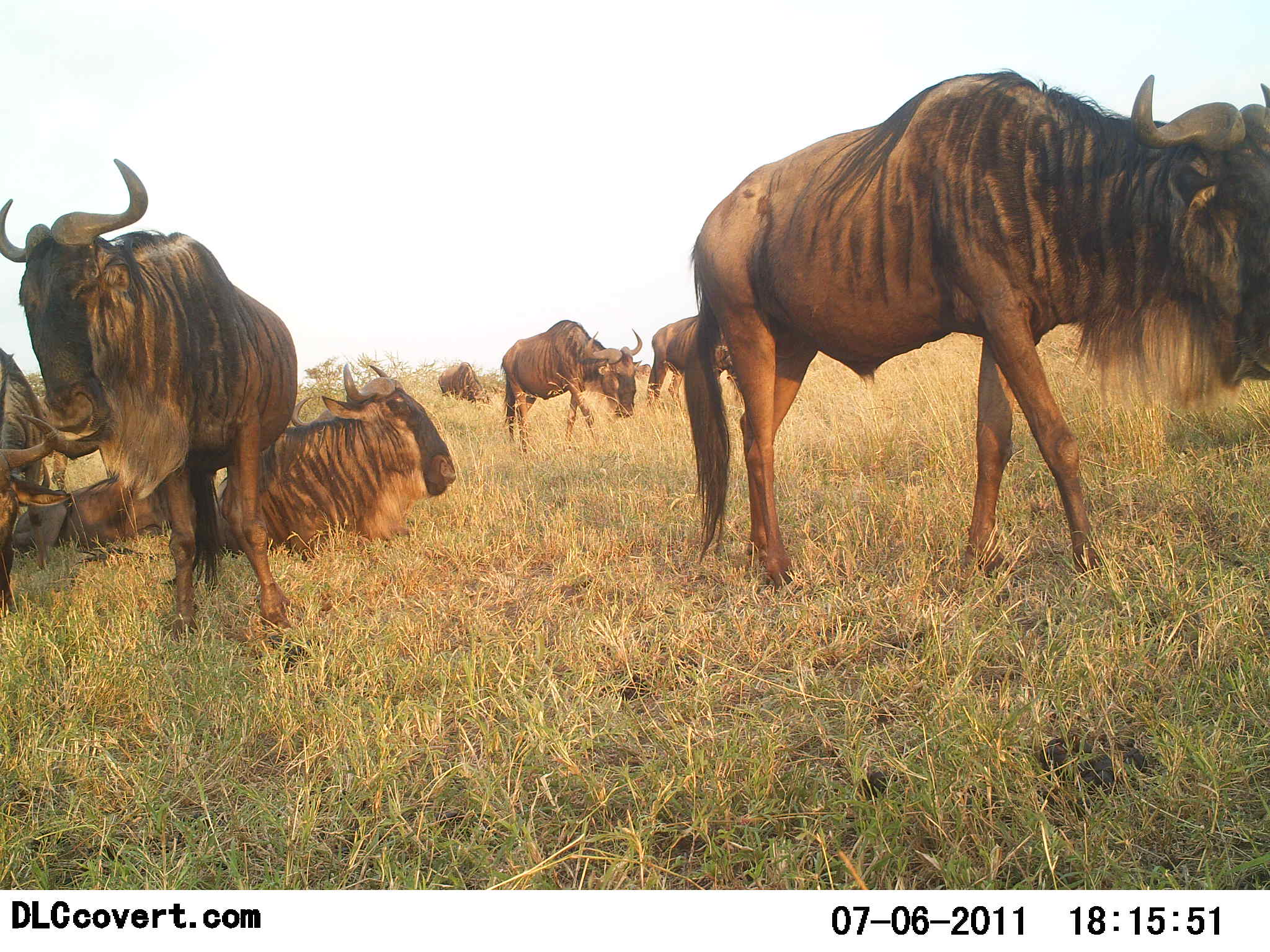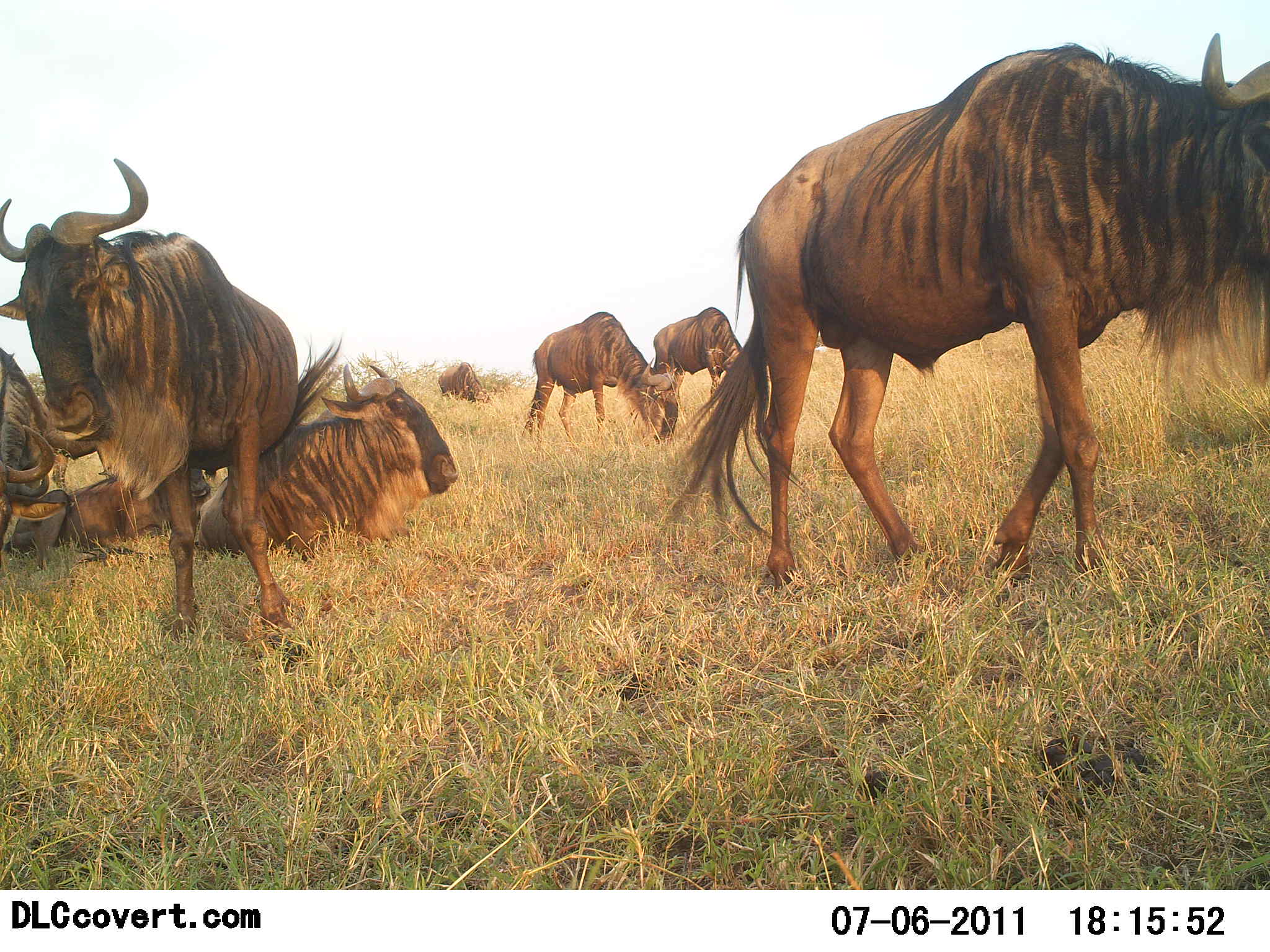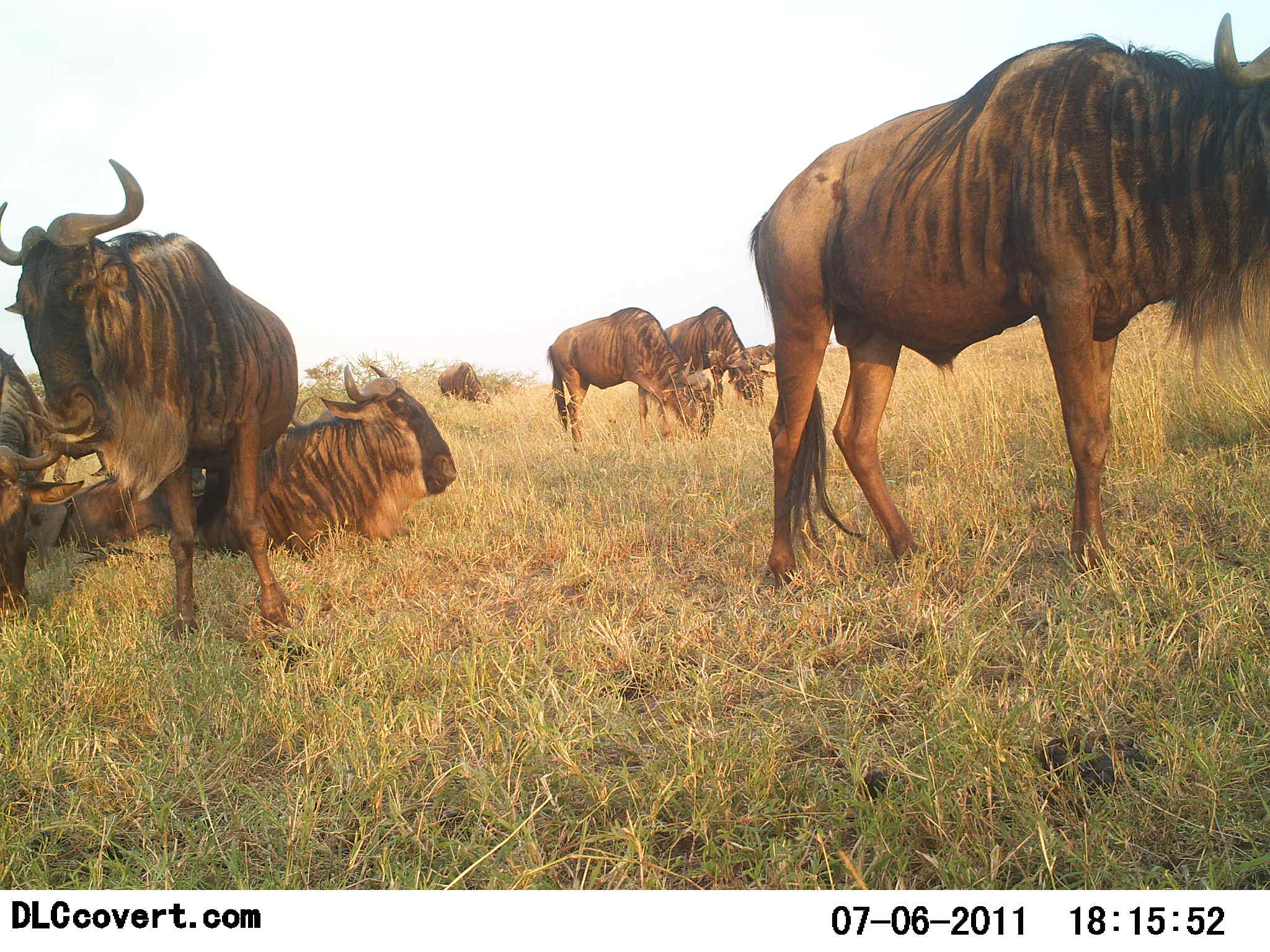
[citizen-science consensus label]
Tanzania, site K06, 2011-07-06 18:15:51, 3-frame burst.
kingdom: Animalia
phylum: Chordata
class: Mammalia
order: Artiodactyla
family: Bovidae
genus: Connochaetes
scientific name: Connochaetes taurinus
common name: blue wildebeest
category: wildebeest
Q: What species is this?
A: Wildebeest (blue wildebeest) (Connochaetes taurinus).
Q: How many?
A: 8.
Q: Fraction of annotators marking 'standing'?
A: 82%.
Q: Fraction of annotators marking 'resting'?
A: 82%.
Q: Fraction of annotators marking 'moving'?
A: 18%.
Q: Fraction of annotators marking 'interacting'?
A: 0%.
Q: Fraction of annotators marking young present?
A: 0%.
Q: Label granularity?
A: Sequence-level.